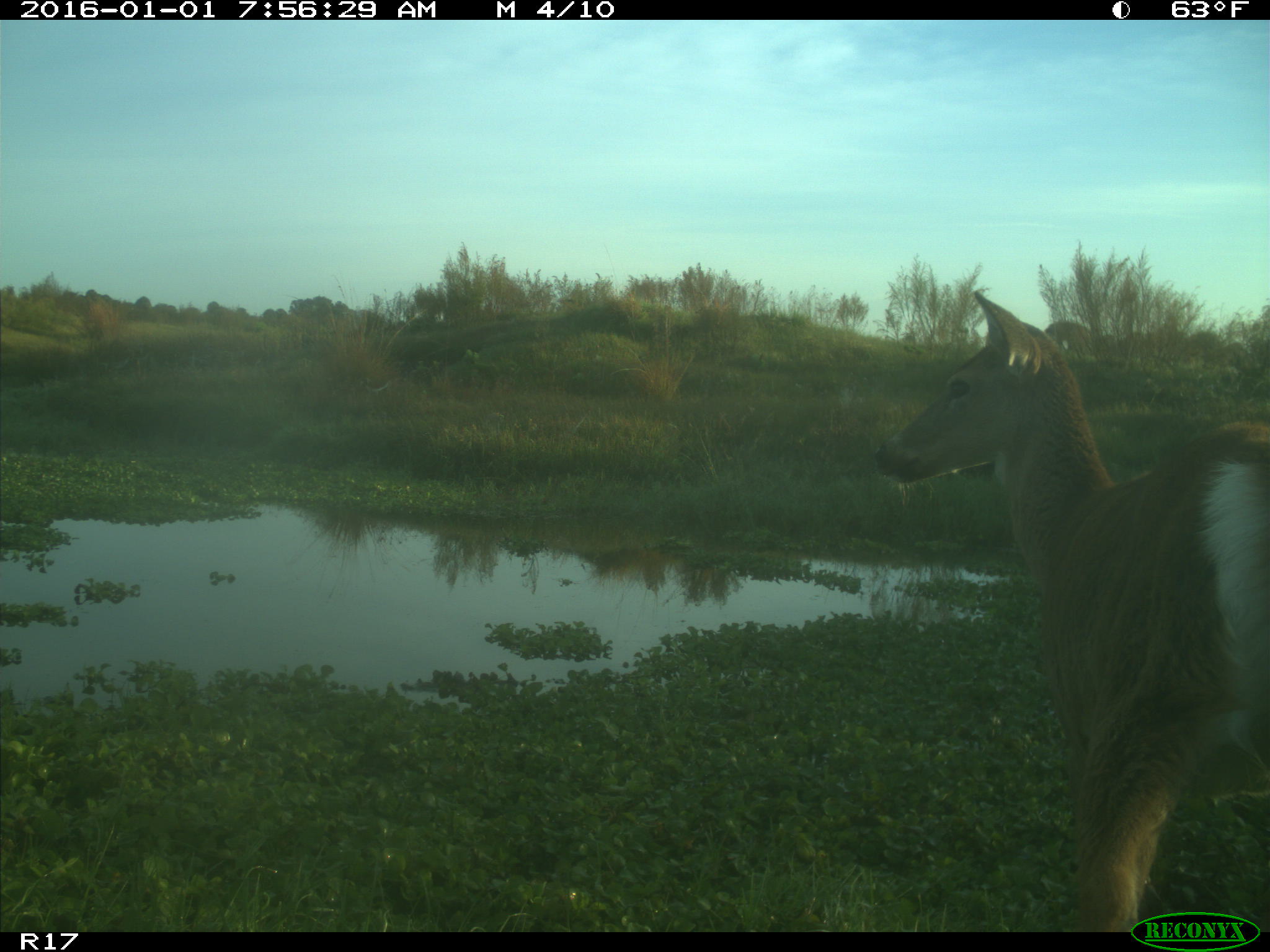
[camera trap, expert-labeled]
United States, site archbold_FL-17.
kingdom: Animalia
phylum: Chordata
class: Mammalia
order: Artiodactyla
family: Cervidae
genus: Odocoileus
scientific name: Odocoileus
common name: deer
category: unidentified deer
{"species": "unidentified deer (deer) (Odocoileus)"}